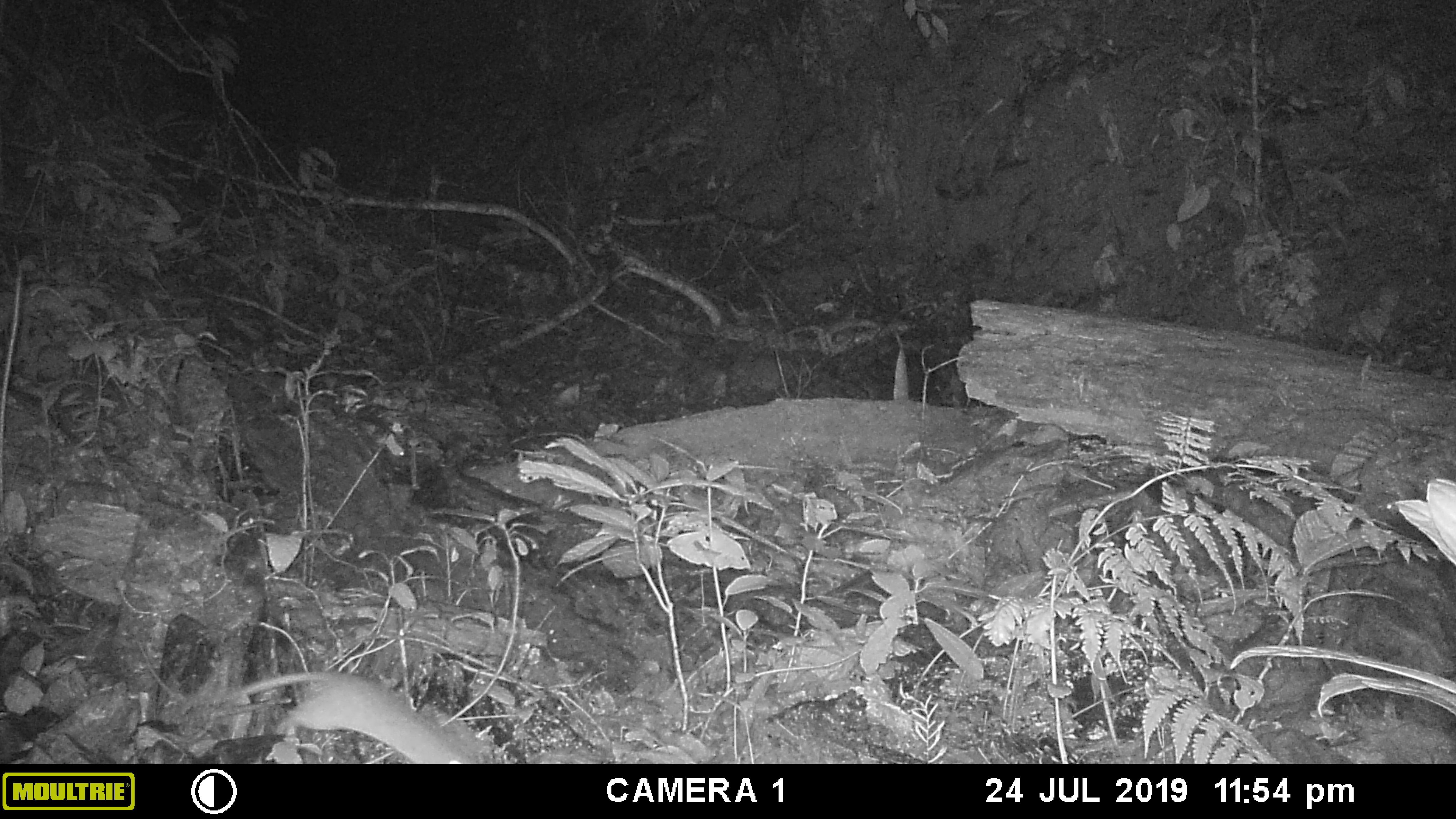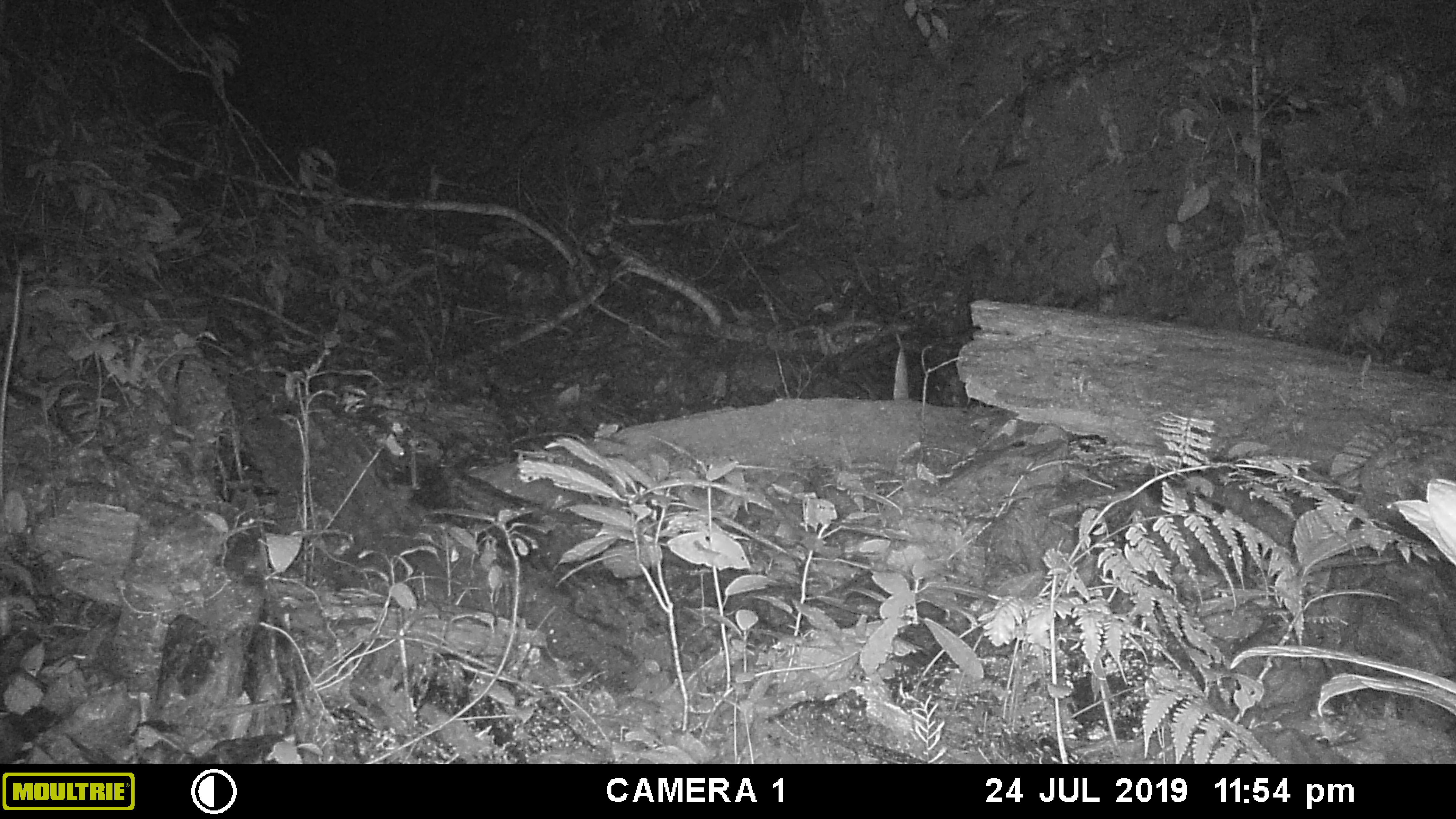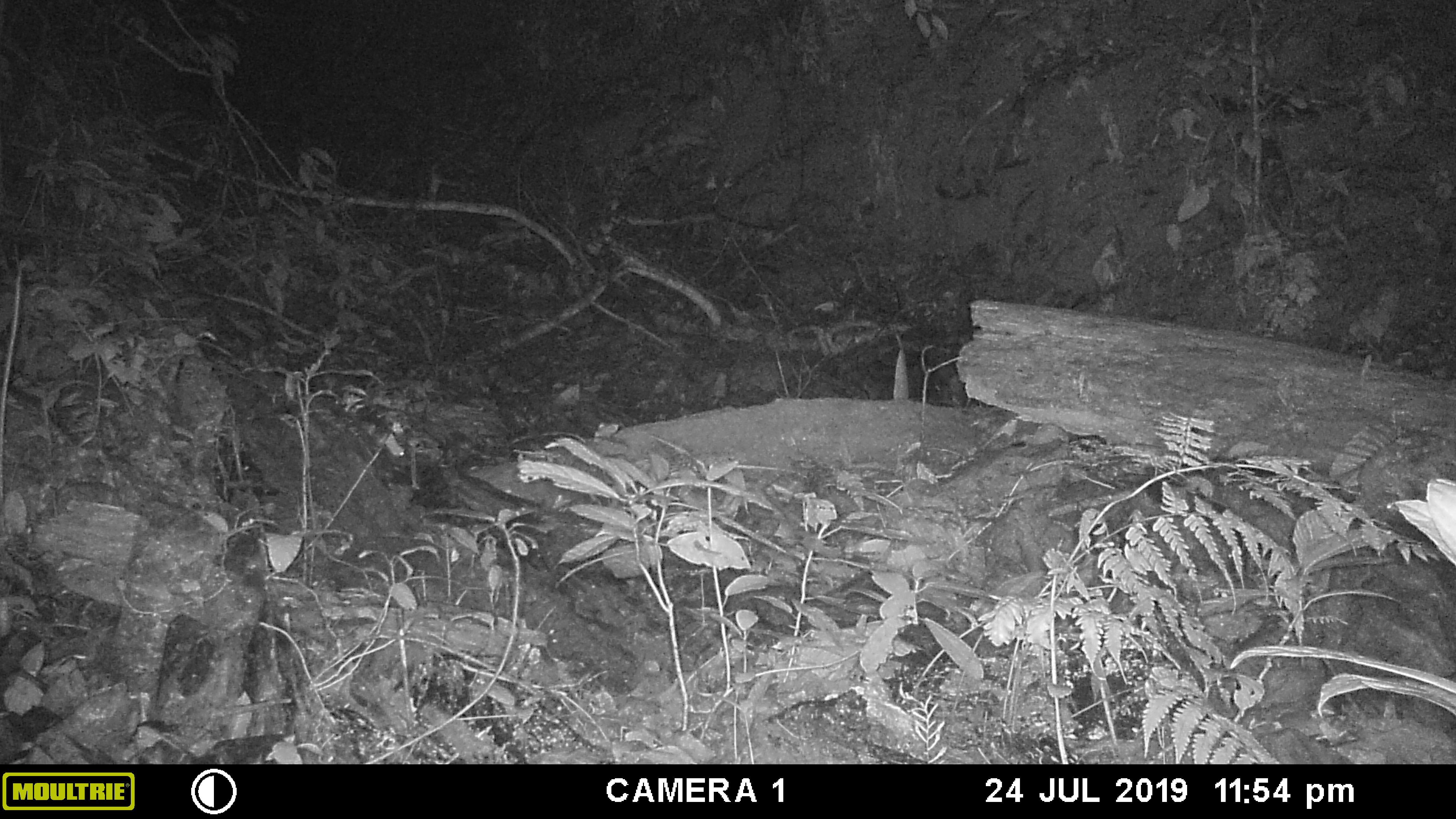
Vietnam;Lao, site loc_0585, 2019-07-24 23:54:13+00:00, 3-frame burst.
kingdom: Animalia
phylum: Chordata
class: Mammalia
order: Rodentia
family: Muridae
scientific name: Muridae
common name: old-world mice and rats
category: unidentified murid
Unidentified murid (old-world mice and rats) (Muridae). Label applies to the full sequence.